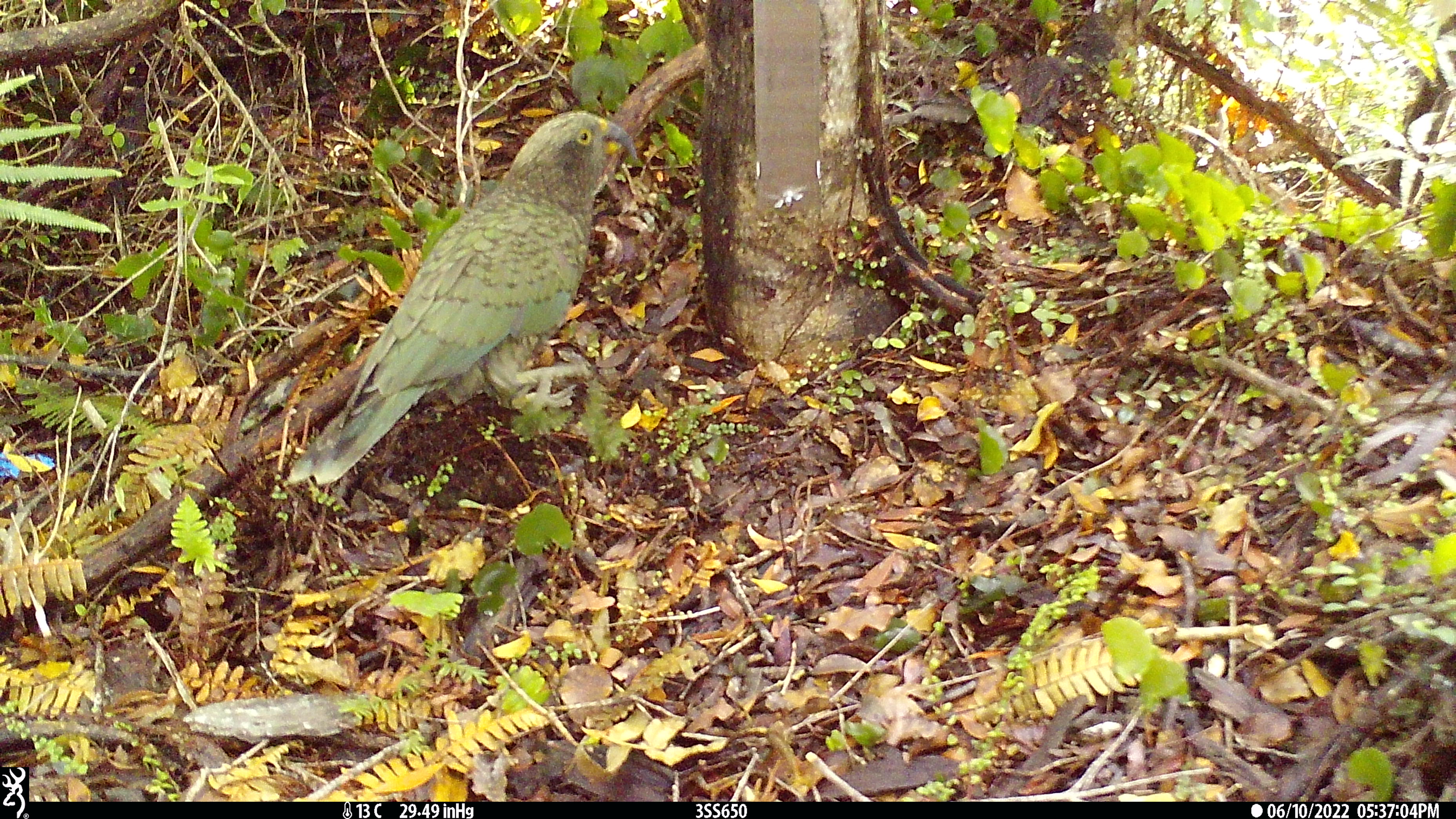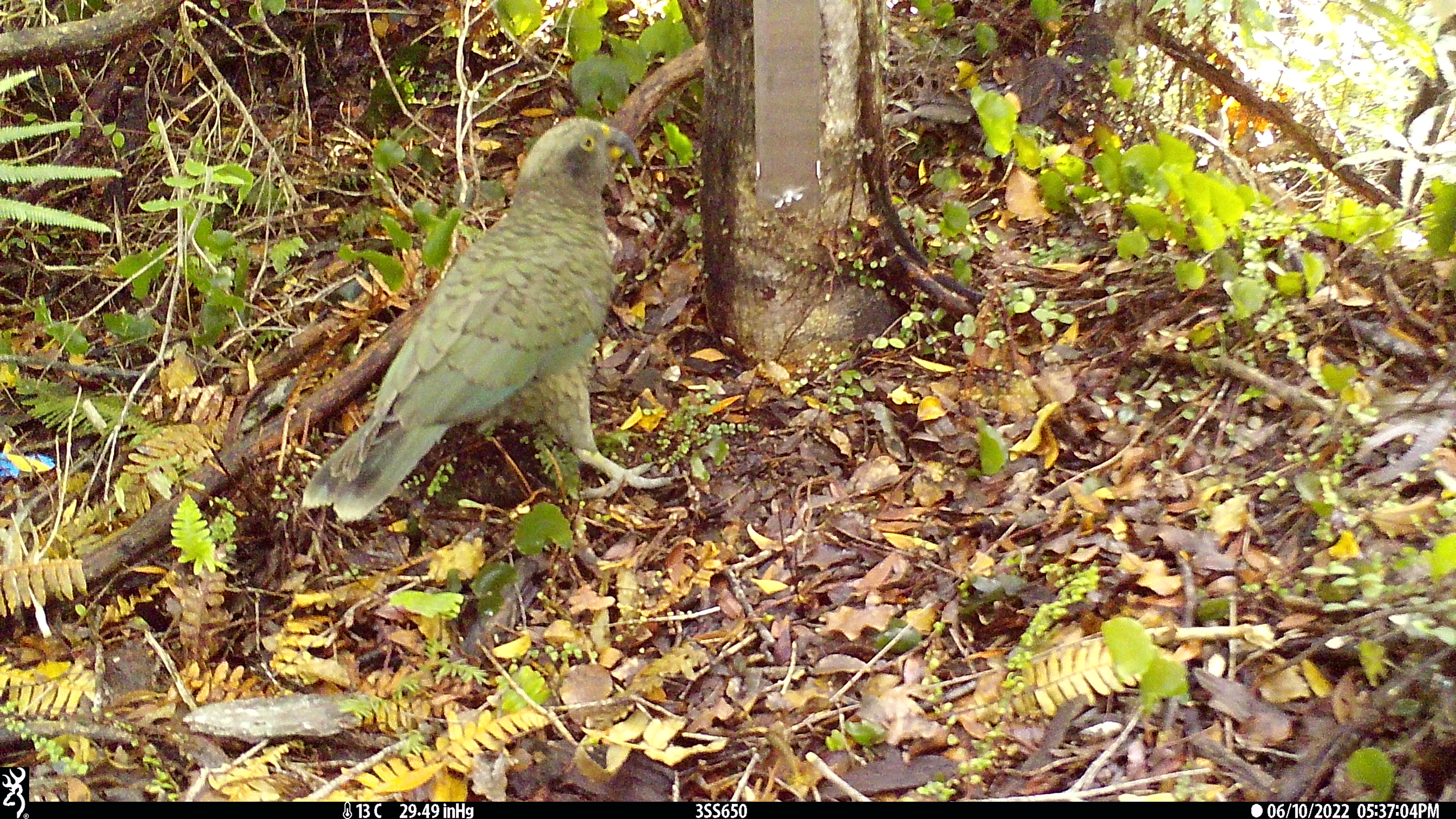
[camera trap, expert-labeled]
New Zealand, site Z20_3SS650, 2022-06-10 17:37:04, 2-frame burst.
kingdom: Animalia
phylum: Chordata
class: Aves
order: Psittaciformes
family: Strigopidae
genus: Nestor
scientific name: Nestor notabilis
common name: kea